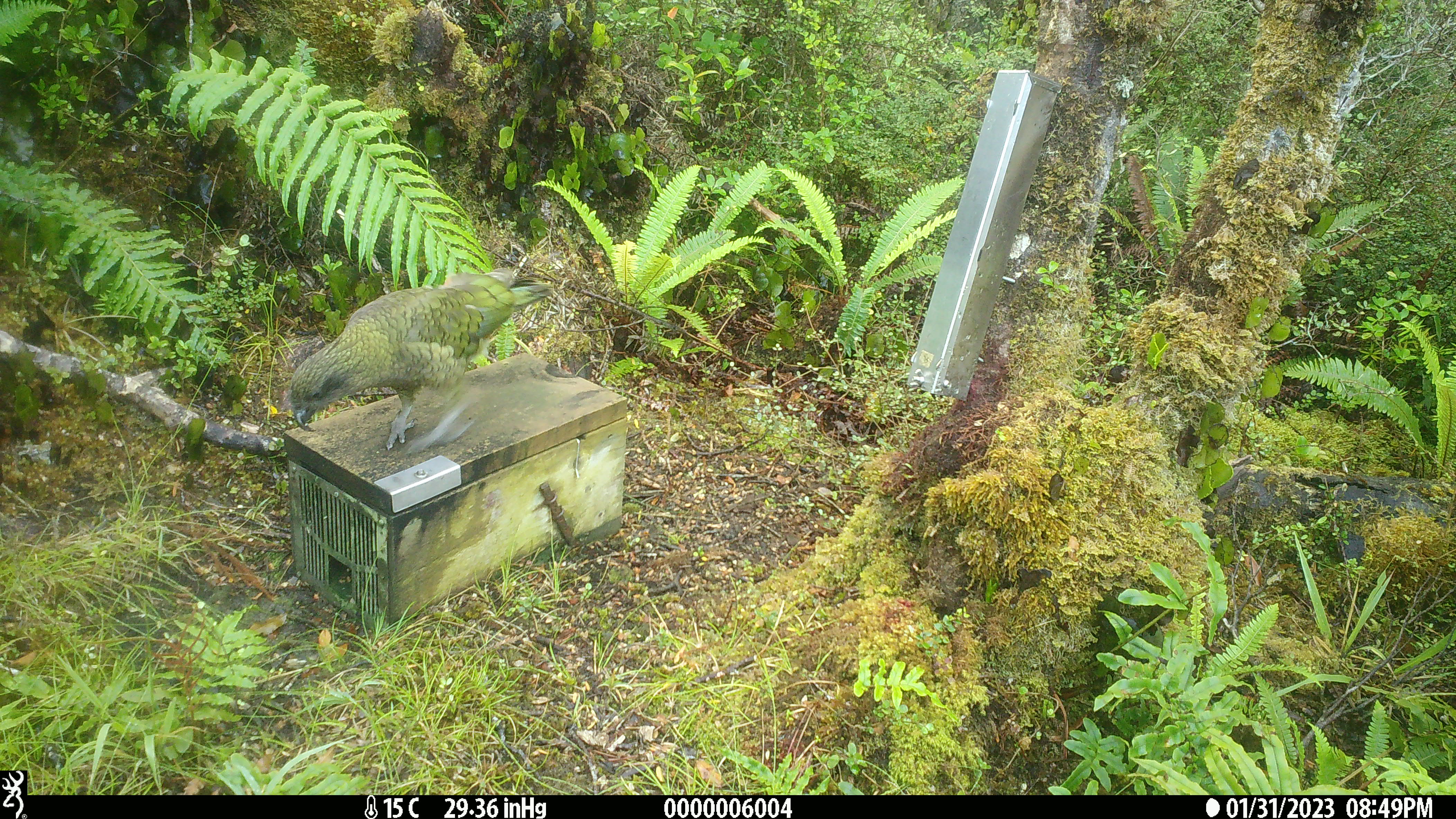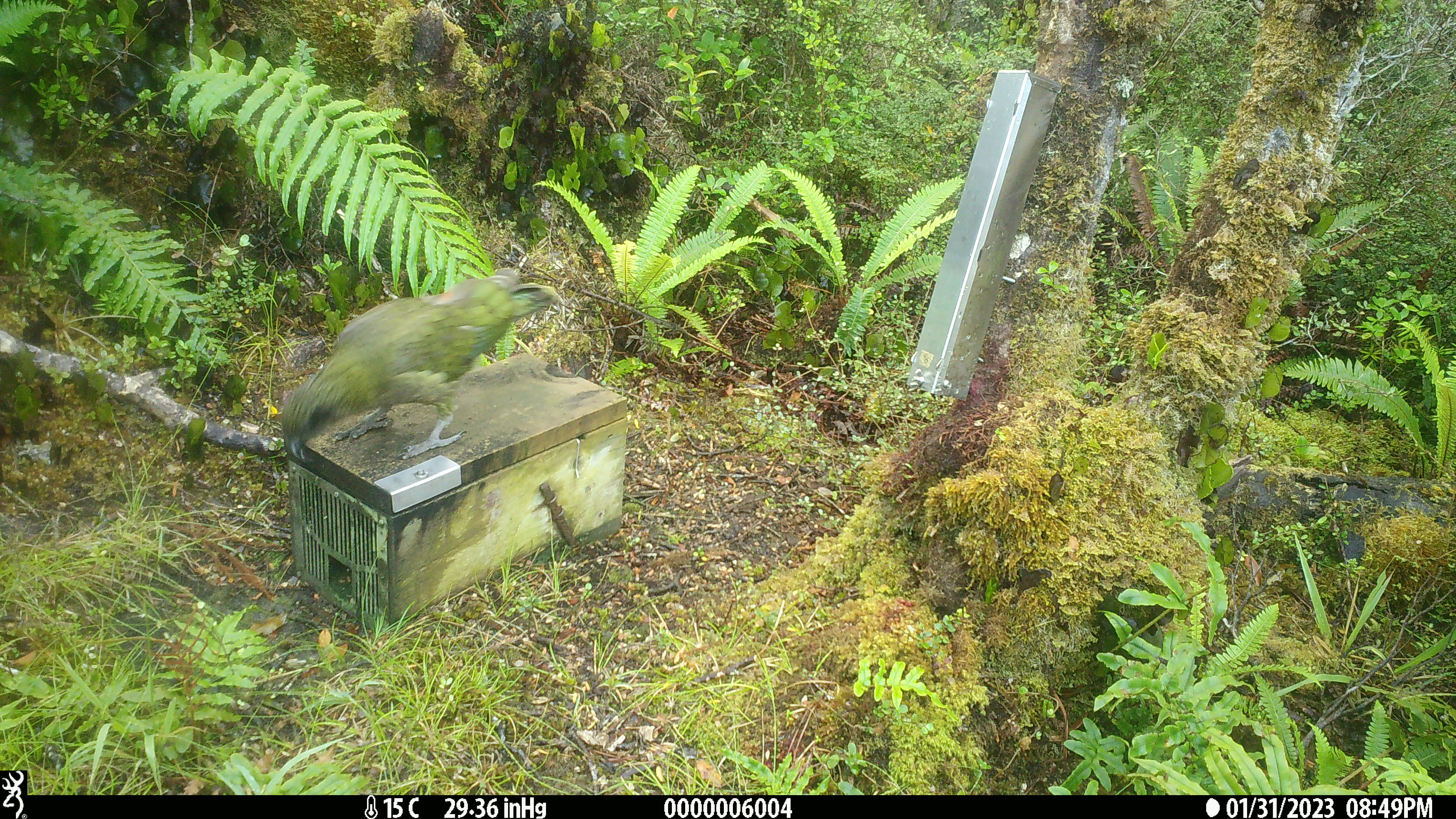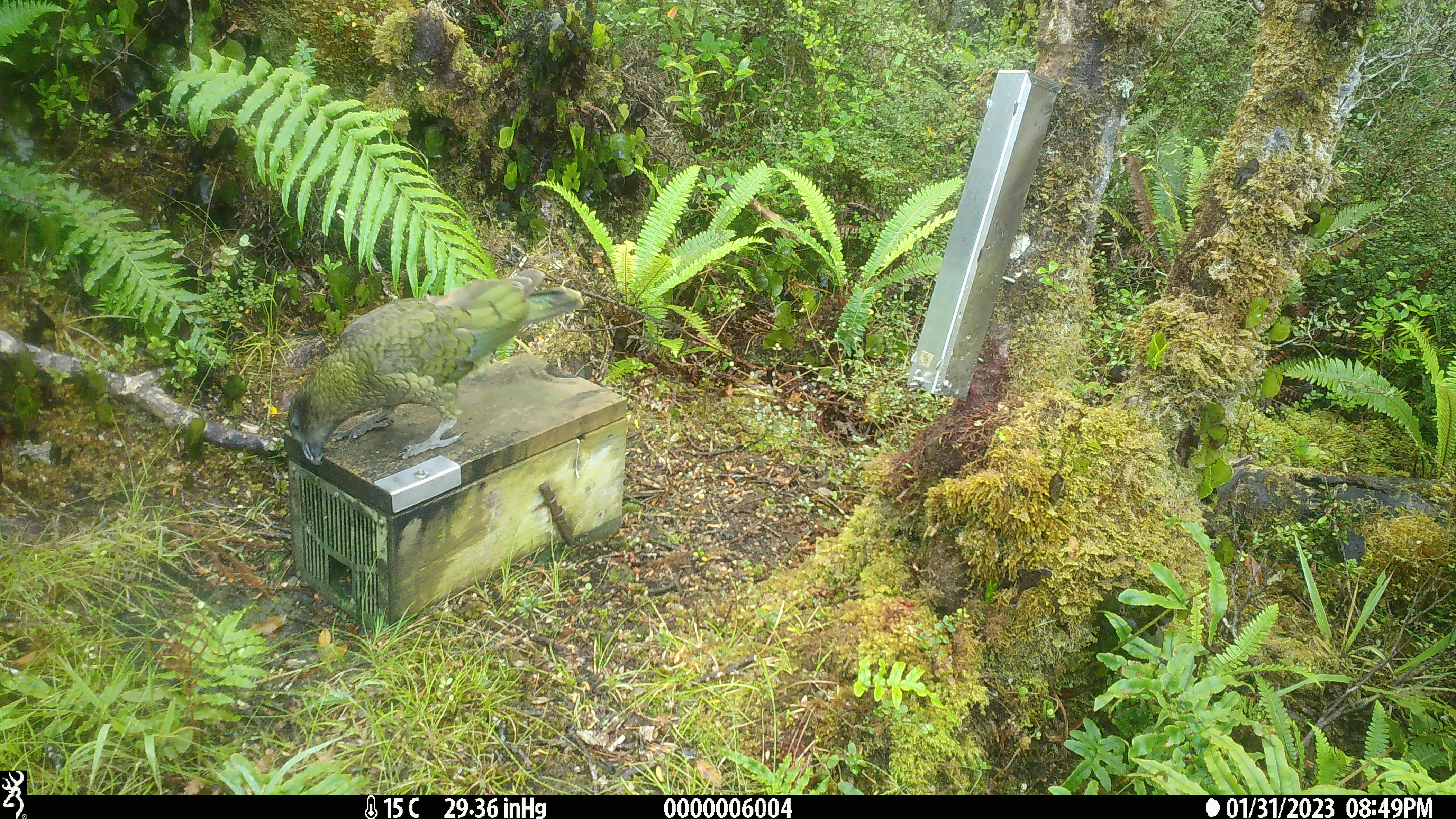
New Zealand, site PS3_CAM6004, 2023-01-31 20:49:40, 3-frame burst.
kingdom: Animalia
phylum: Chordata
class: Aves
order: Psittaciformes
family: Strigopidae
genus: Nestor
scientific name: Nestor notabilis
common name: kea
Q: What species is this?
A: Kea (Nestor notabilis).